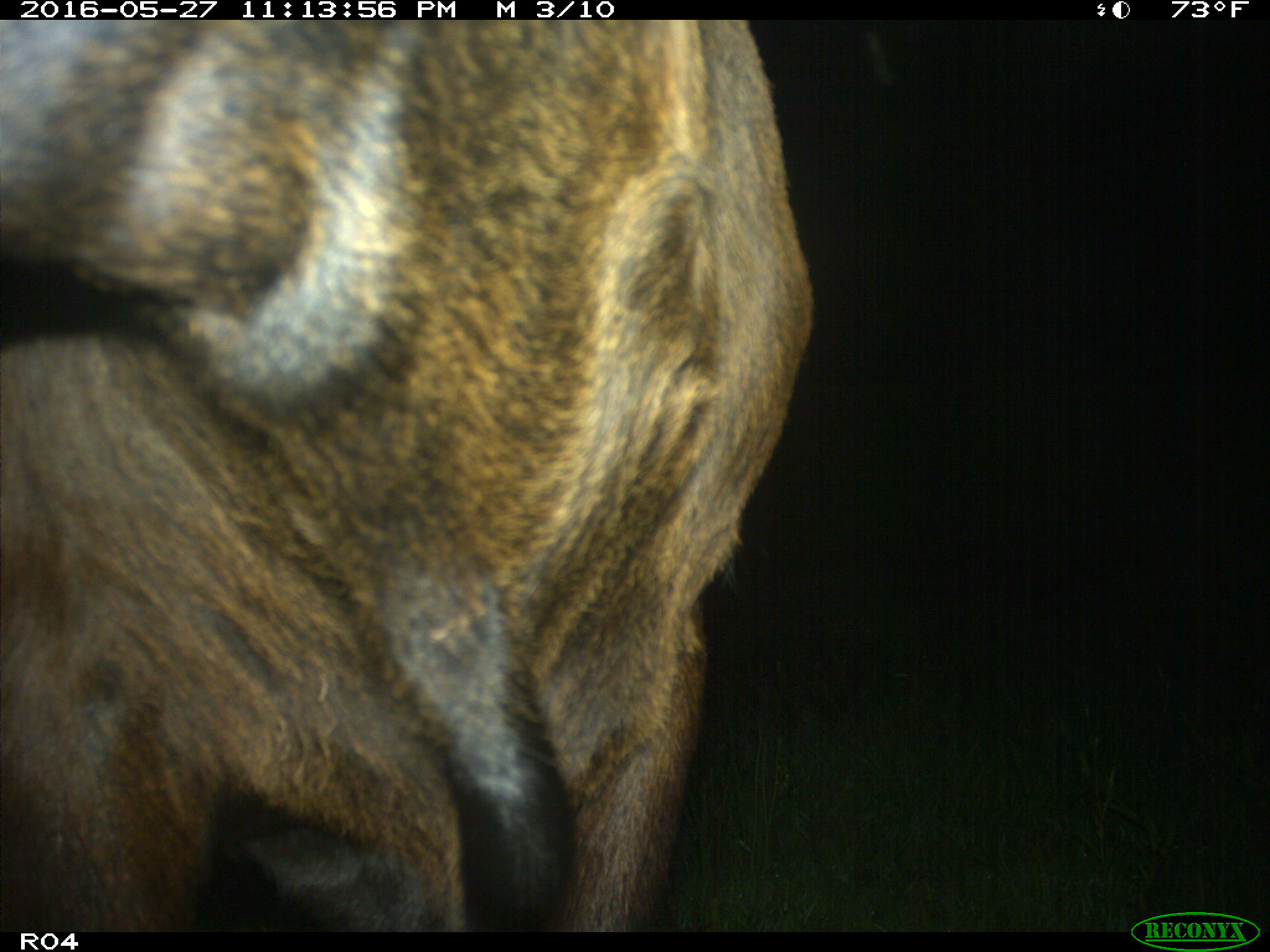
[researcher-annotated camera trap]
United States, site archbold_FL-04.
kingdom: Animalia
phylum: Chordata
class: Mammalia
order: Artiodactyla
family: Bovidae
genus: Bos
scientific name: Bos taurus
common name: domestic cow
Bos taurus (domestic cow).